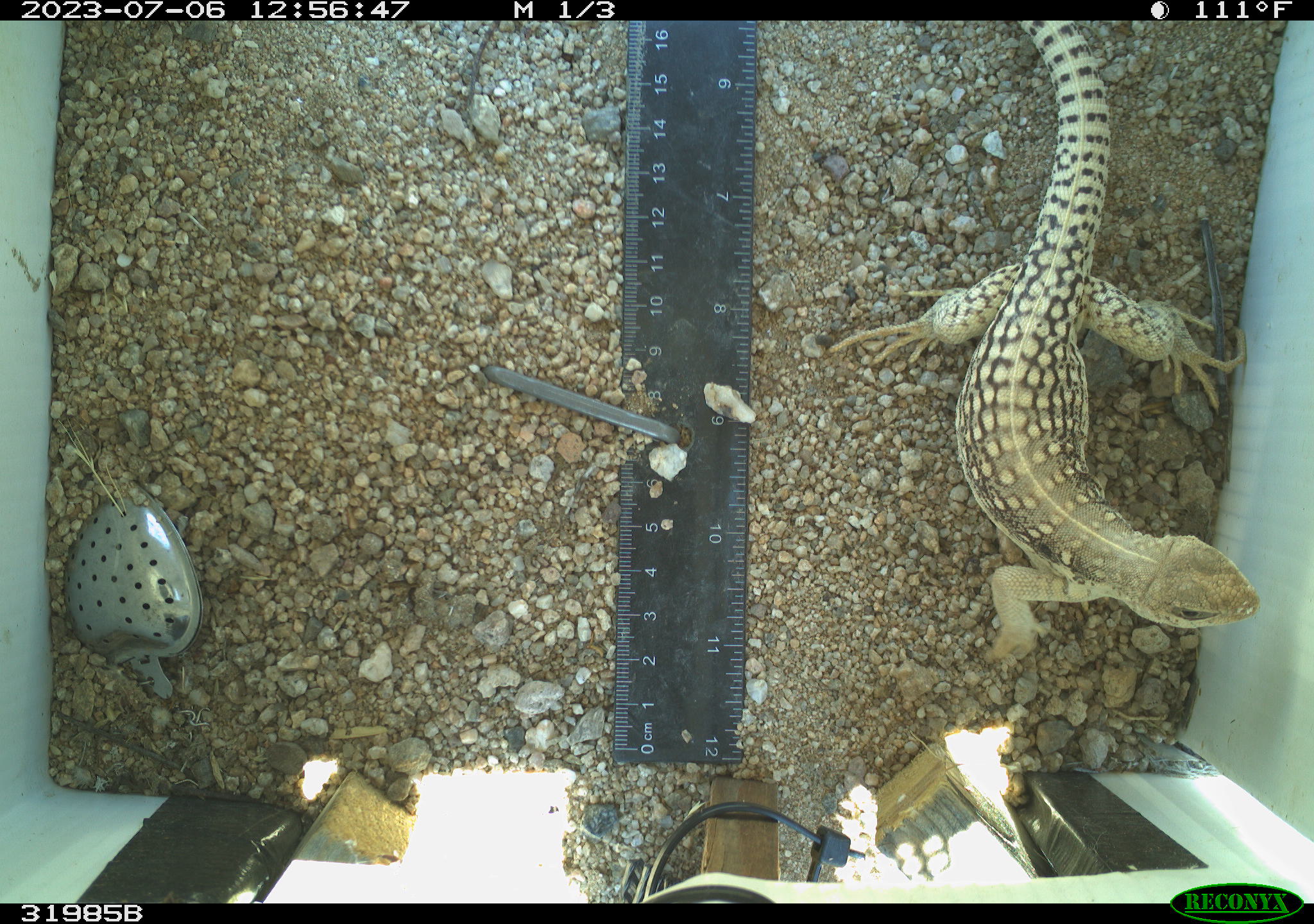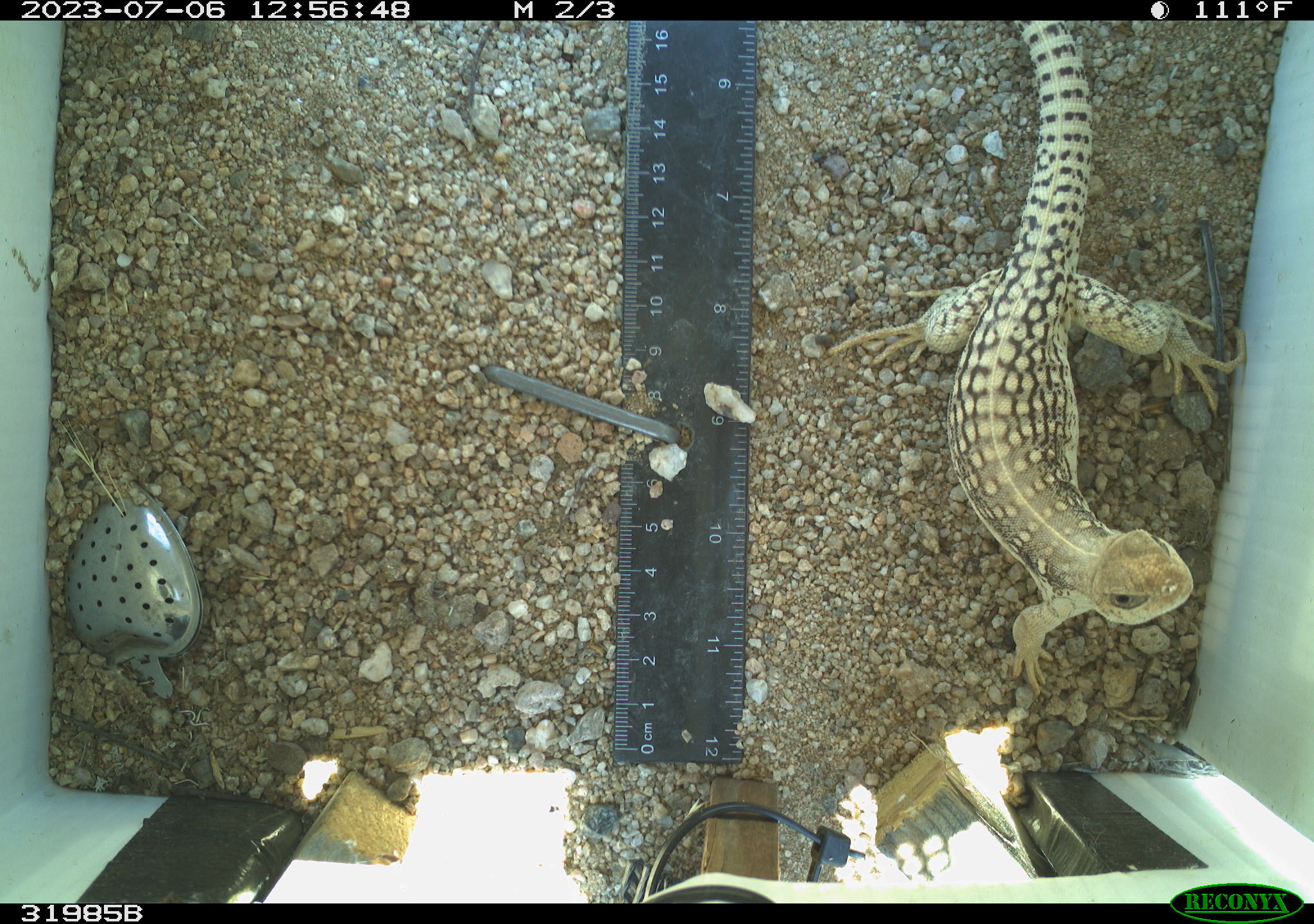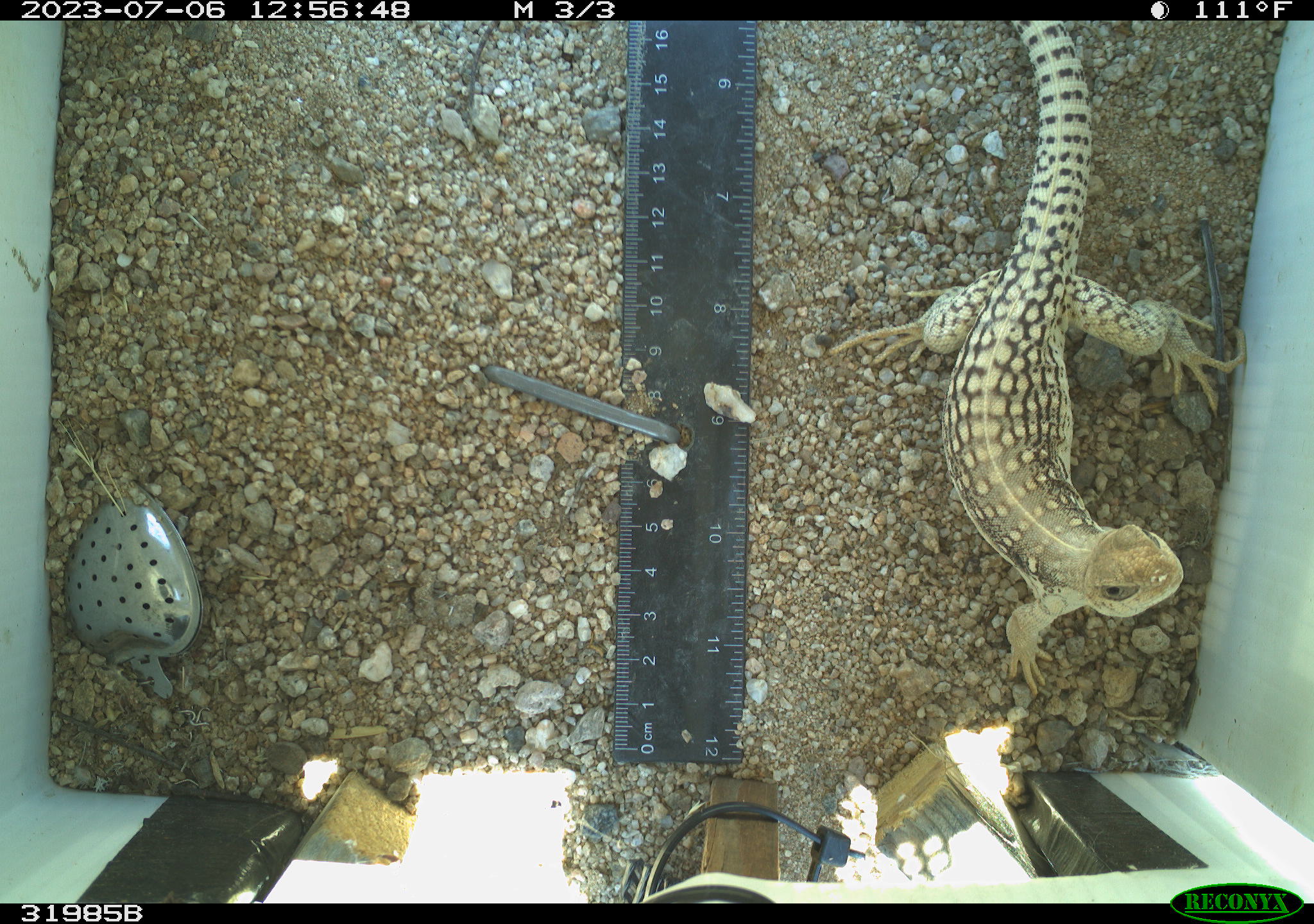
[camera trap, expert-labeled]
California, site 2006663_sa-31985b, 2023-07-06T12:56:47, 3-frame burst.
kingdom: Animalia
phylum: Chordata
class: Reptilia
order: Squamata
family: Iguanidae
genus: Dipsosaurus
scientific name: Dipsosaurus dorsalis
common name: common desert iguana